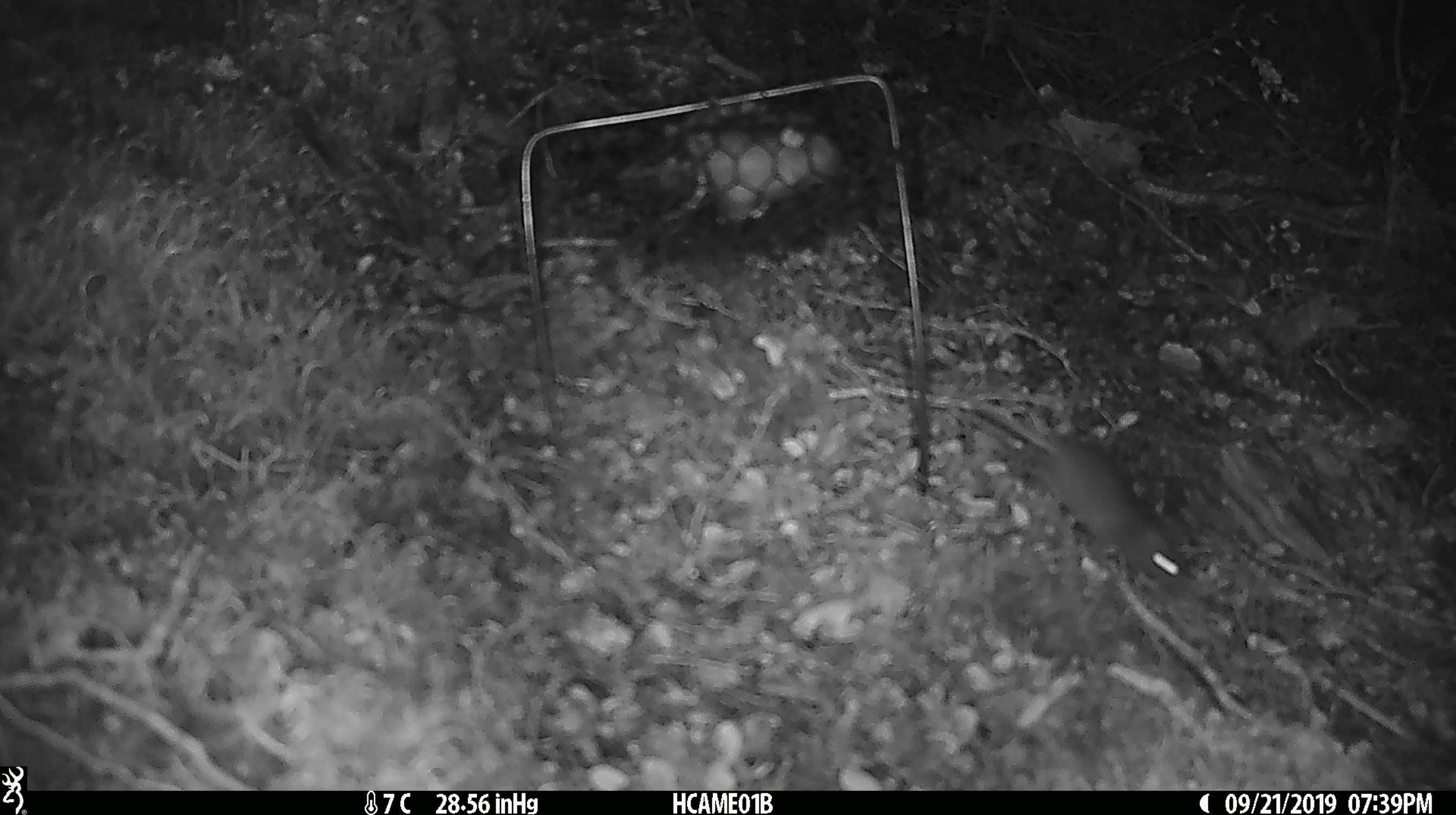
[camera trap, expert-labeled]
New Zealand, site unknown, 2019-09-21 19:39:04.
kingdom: Animalia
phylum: Chordata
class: Mammalia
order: Rodentia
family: Muridae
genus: Mus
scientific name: Mus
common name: mouse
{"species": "mouse (Mus)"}